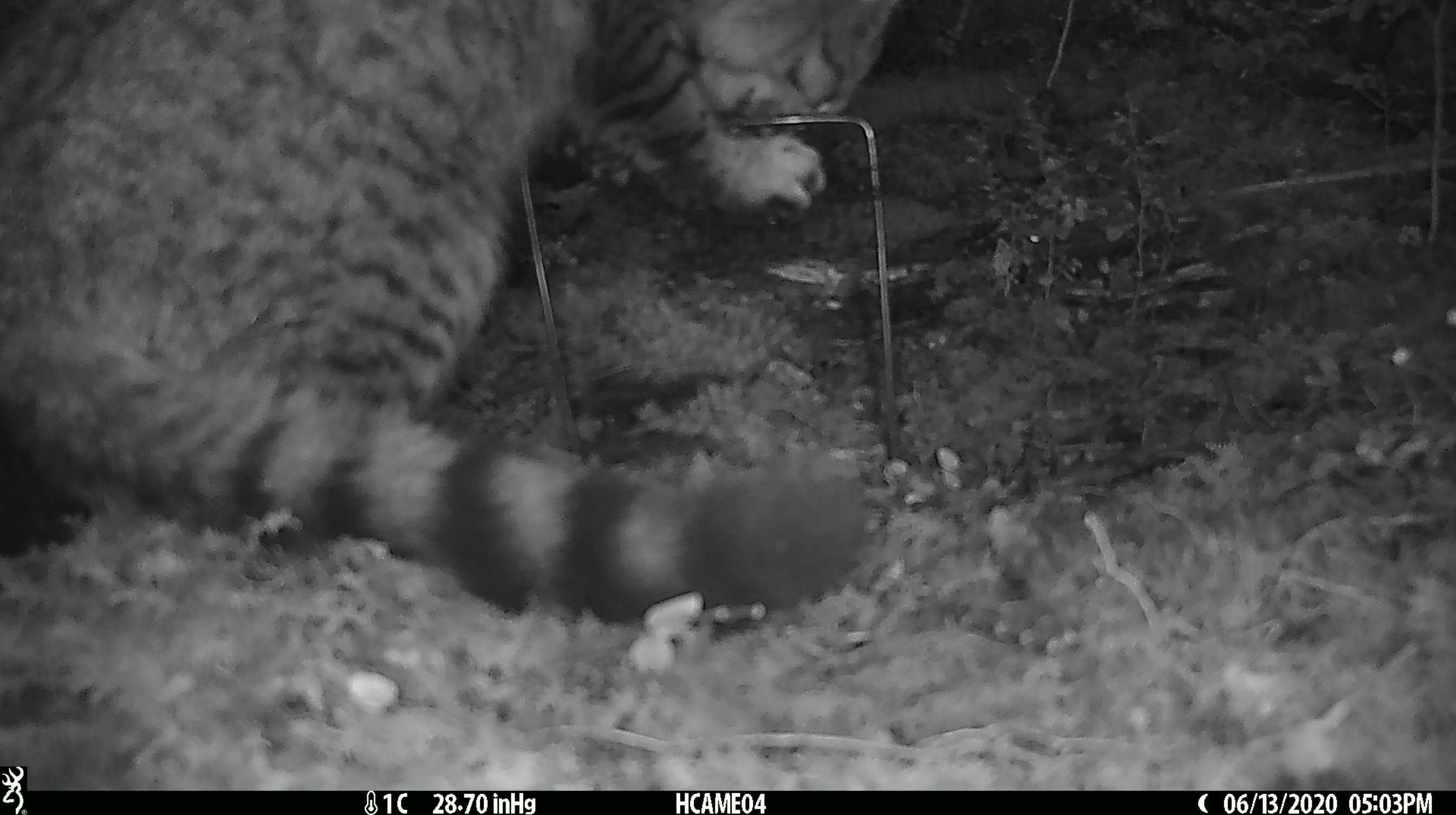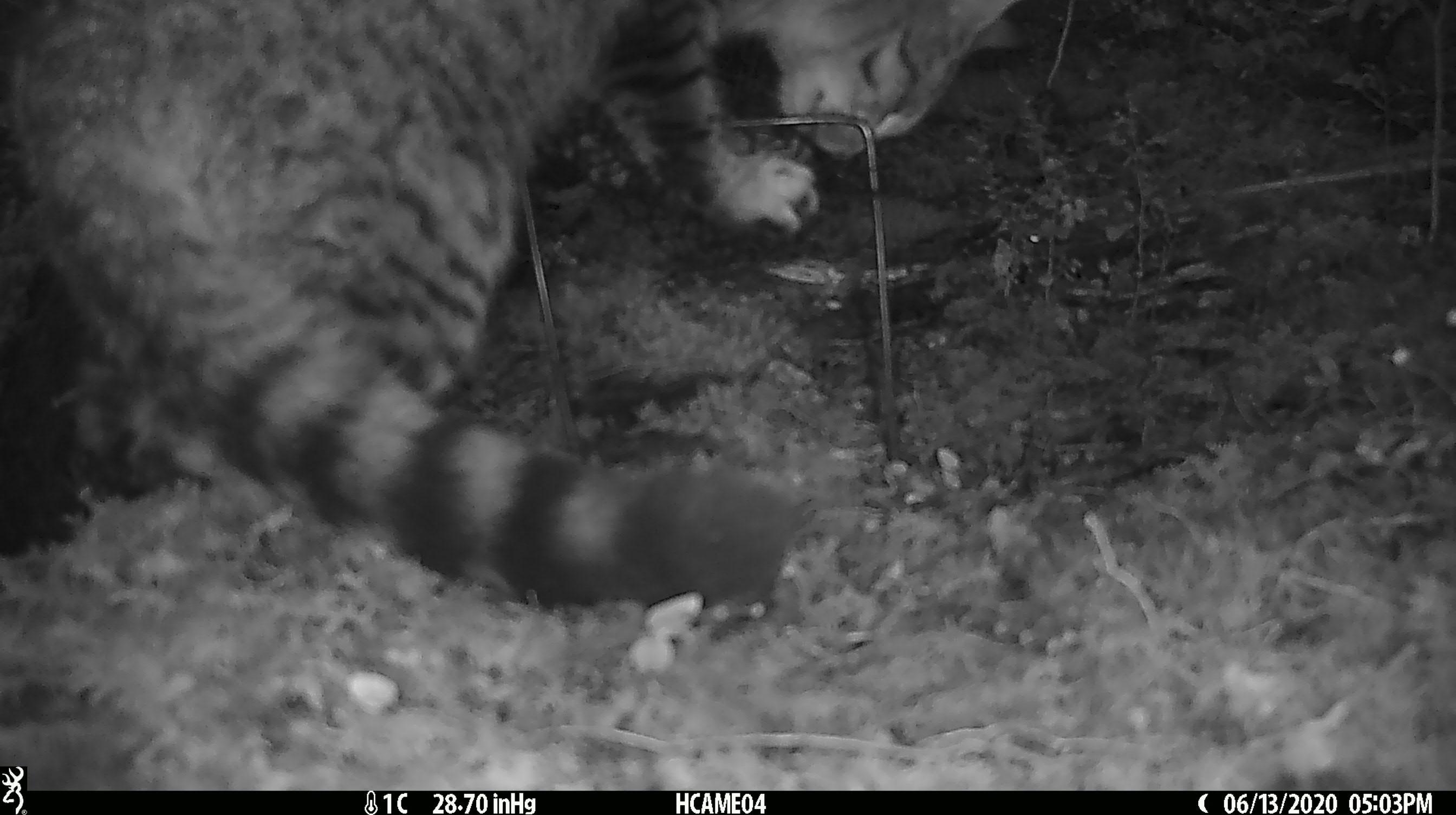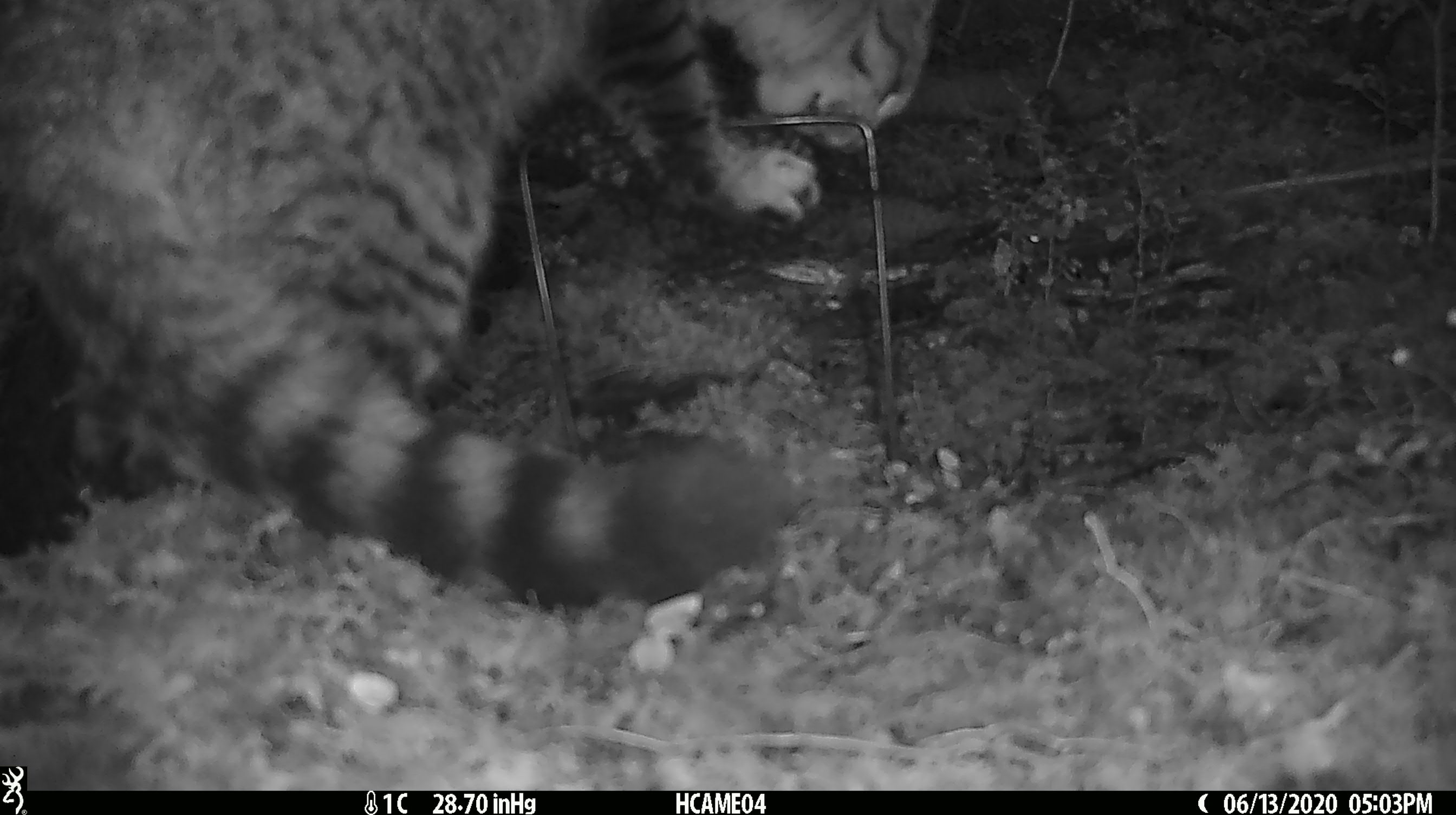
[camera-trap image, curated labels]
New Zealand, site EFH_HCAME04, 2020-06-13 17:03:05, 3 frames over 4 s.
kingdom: Animalia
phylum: Chordata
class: Mammalia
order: Carnivora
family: Felidae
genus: Felis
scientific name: Felis catus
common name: domestic cat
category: cat